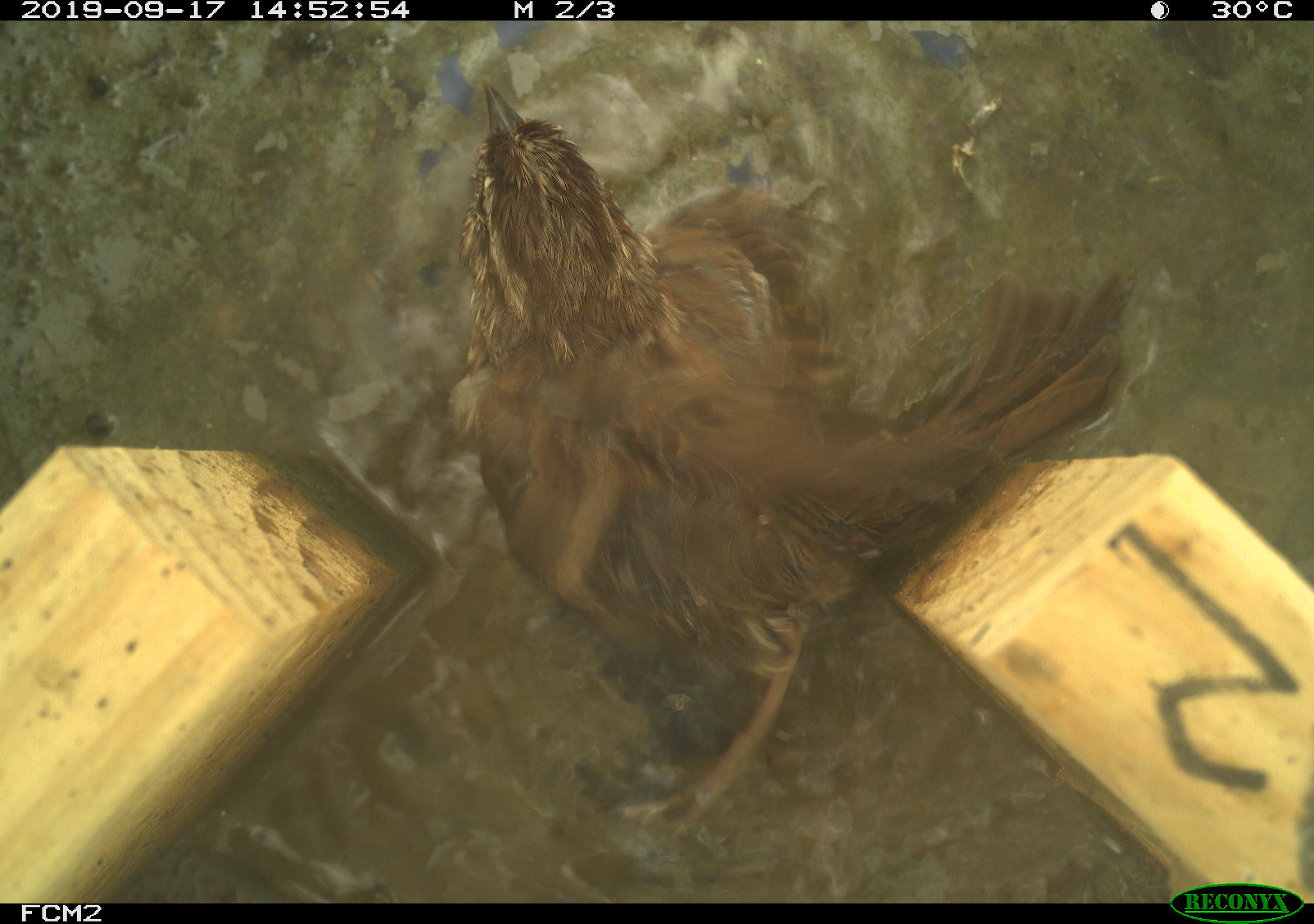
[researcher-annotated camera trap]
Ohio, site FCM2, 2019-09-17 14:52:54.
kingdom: Animalia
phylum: Chordata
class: Aves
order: Passeriformes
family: Passerellidae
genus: Melospiza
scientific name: Melospiza melodia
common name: song sparrow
Song sparrow (Melospiza melodia).